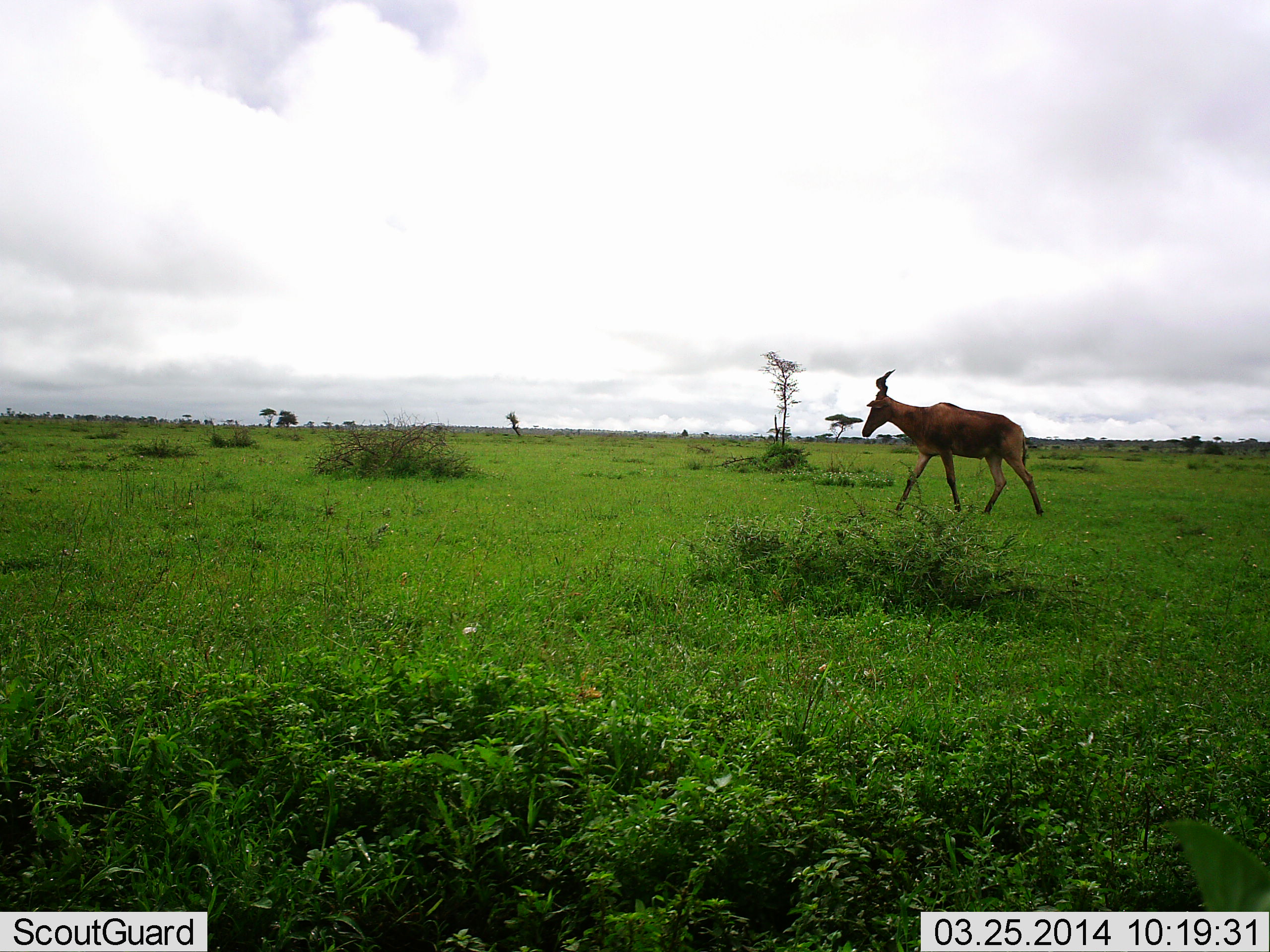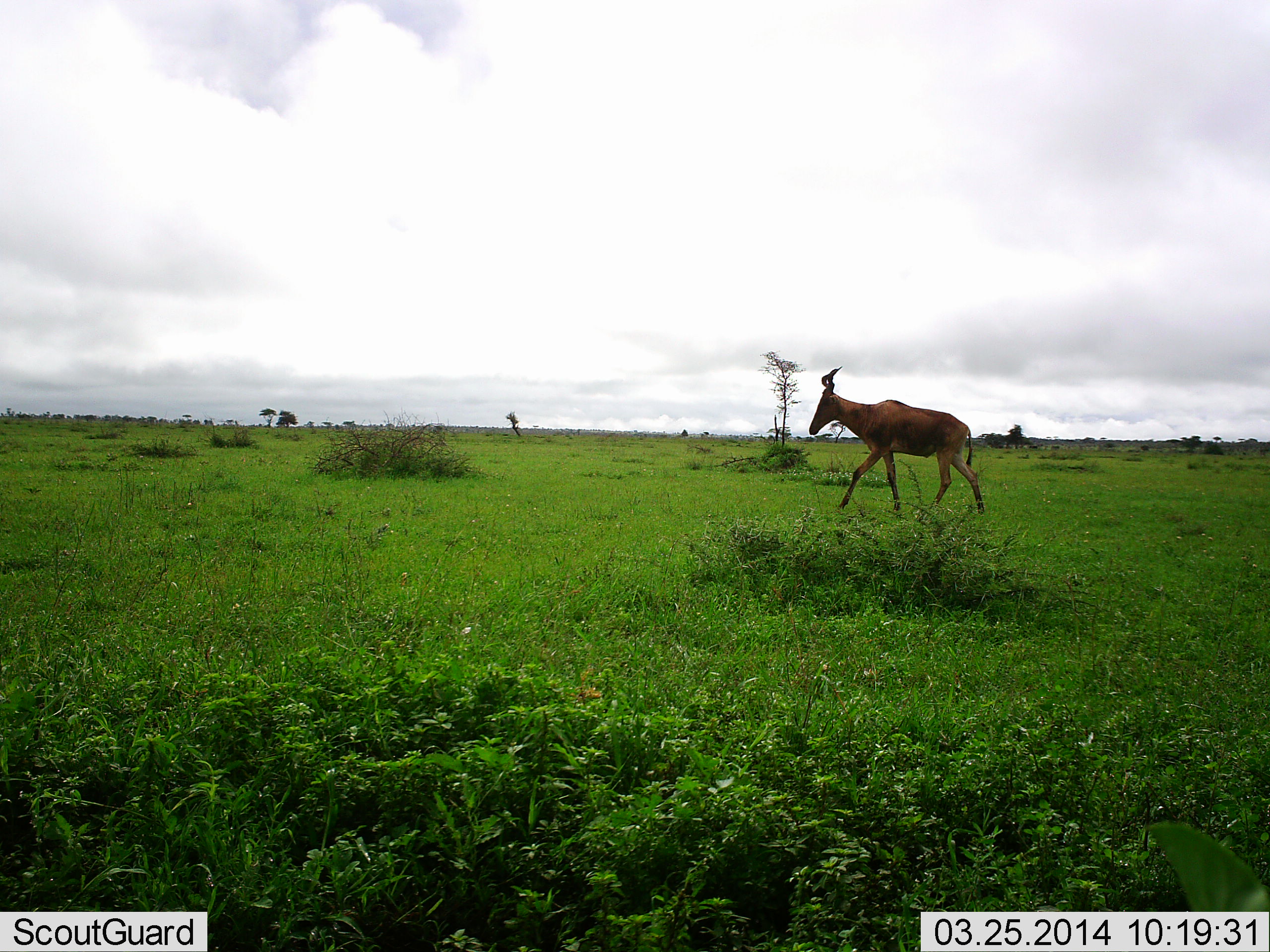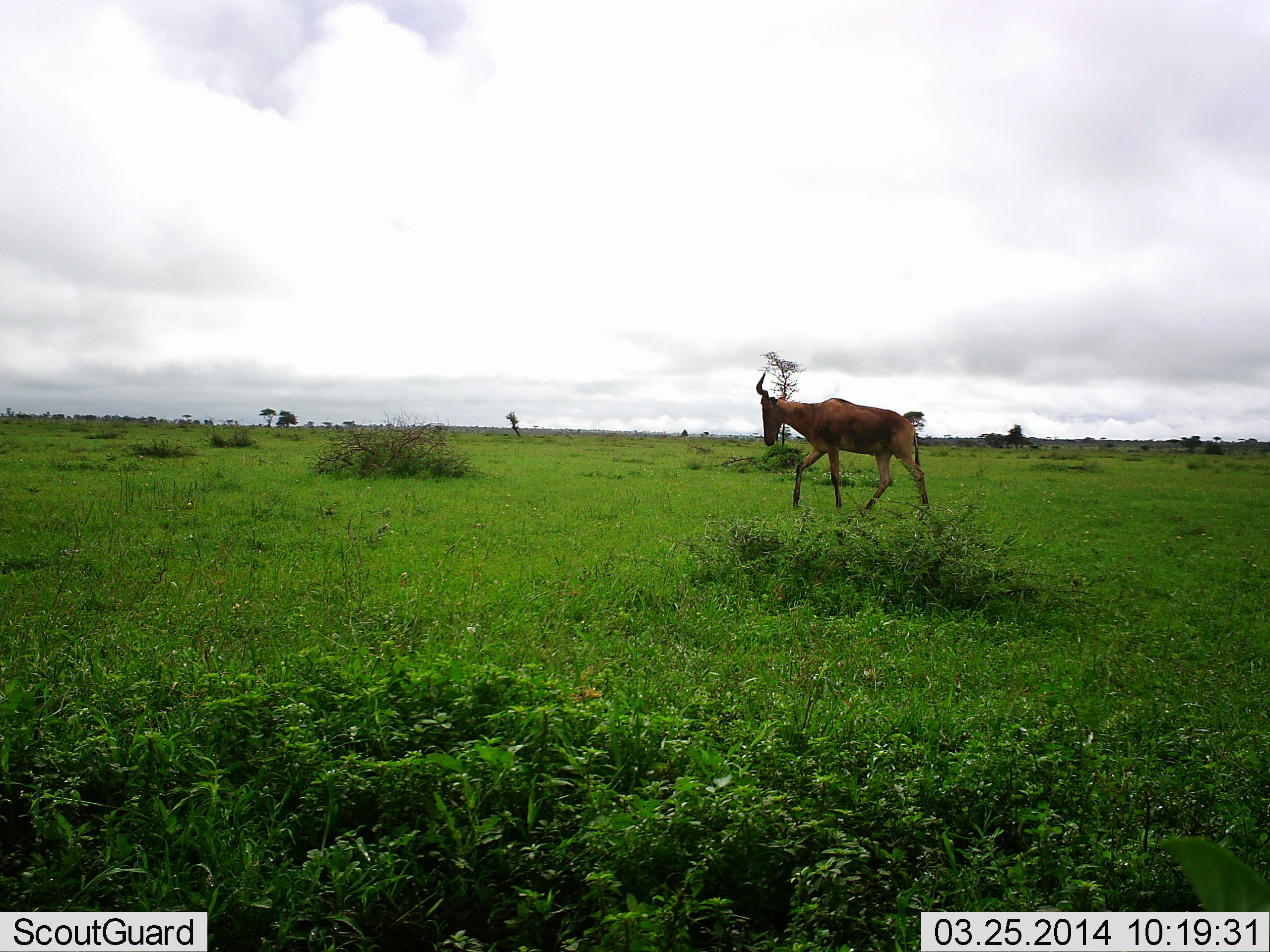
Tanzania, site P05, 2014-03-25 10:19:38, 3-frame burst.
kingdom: Animalia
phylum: Chordata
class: Mammalia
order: Artiodactyla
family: Bovidae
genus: Alcelaphus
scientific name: Alcelaphus buselaphus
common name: hartebeest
Hartebeest (Alcelaphus buselaphus), count 1. Behavior (volunteer vote fractions): standing 0%, resting 0%, moving 100%, interacting 0%. Young present (vote fraction): 0%. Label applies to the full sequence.